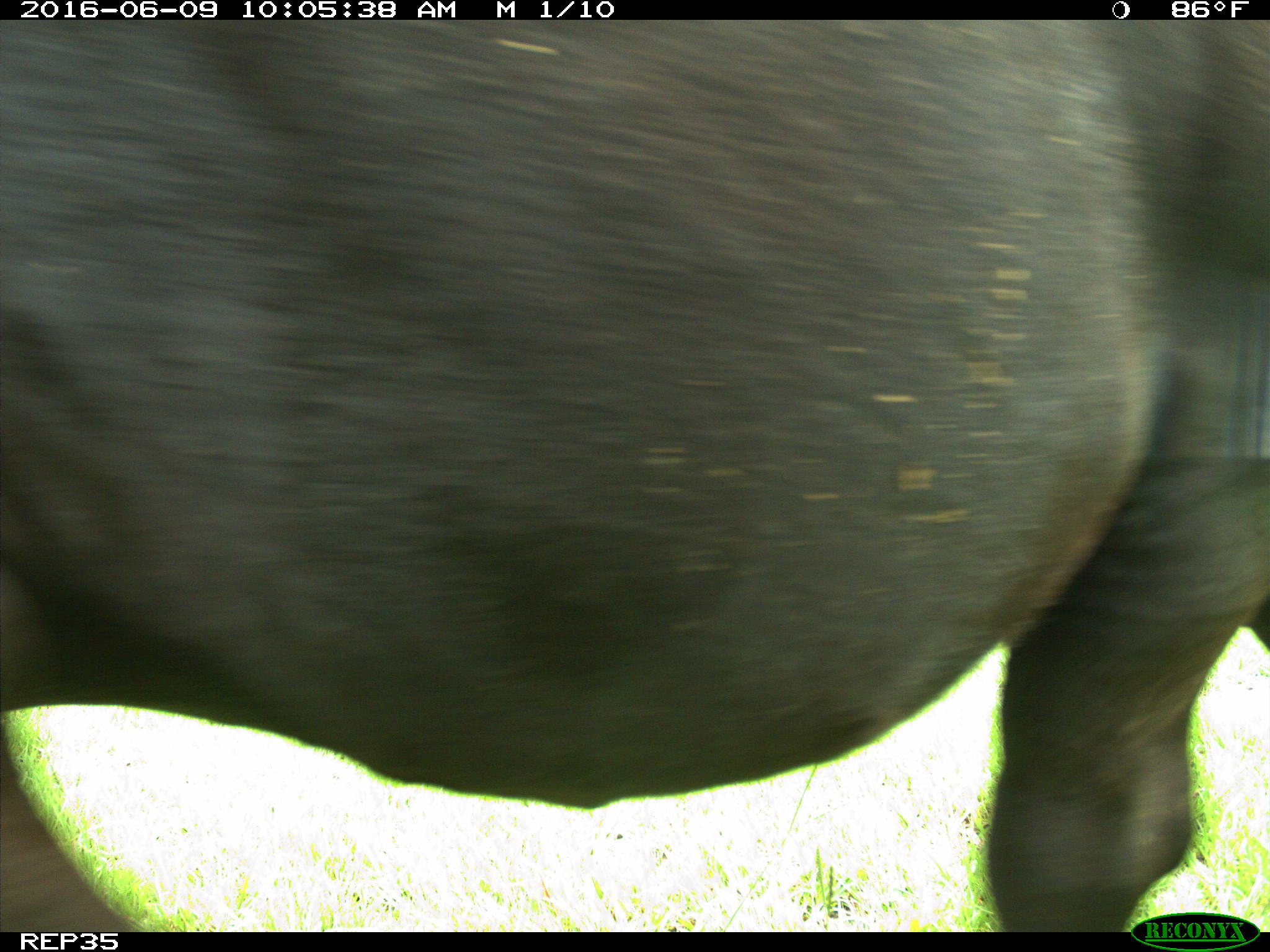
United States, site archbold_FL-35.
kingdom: Animalia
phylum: Chordata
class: Mammalia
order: Artiodactyla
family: Bovidae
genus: Bos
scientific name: Bos taurus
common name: domestic cow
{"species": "Bos taurus (domestic cow)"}